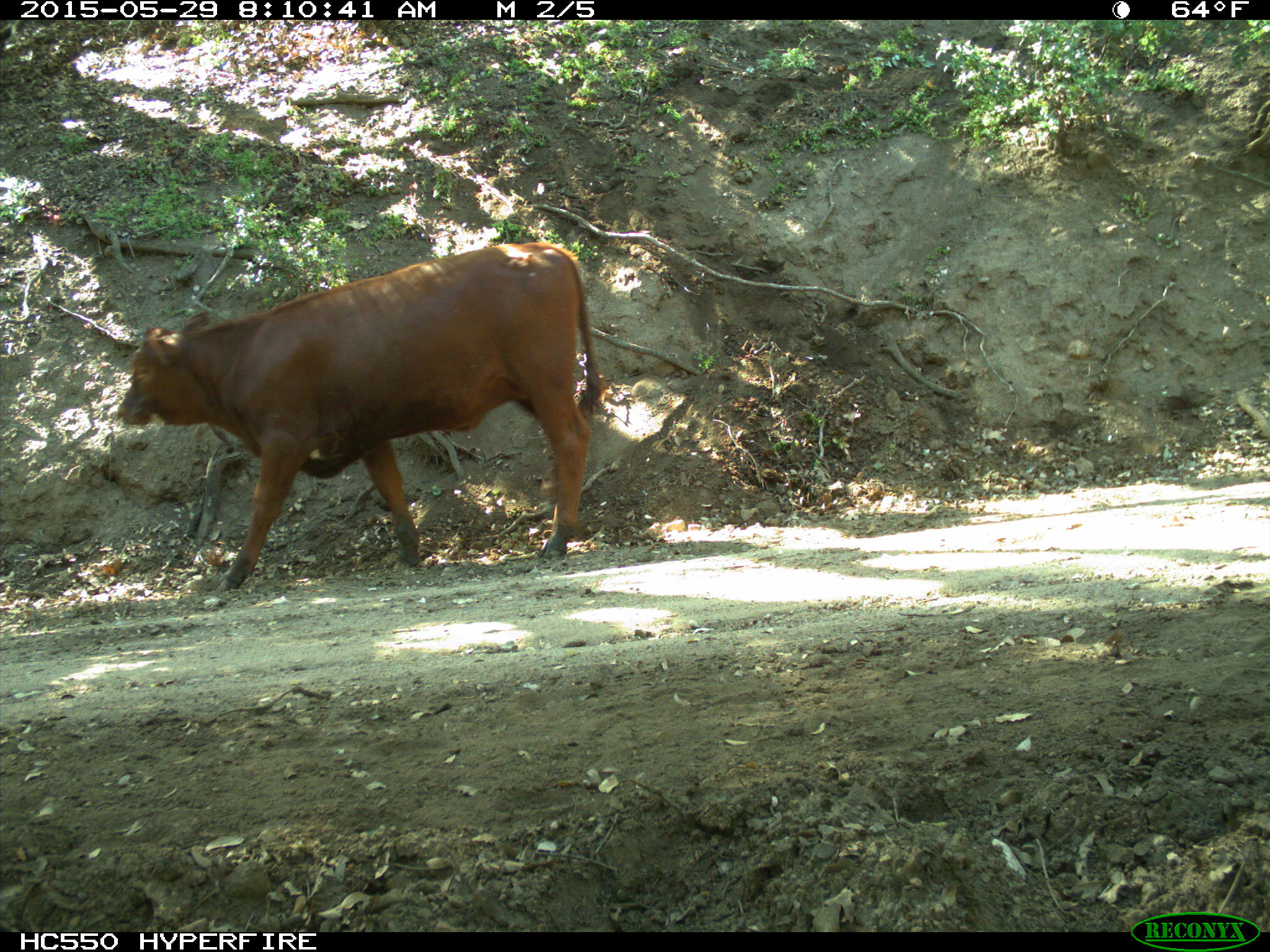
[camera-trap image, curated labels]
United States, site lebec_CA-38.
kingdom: Animalia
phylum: Chordata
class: Mammalia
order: Artiodactyla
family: Bovidae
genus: Bos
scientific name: Bos taurus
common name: domestic cow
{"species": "Bos taurus (domestic cow)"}